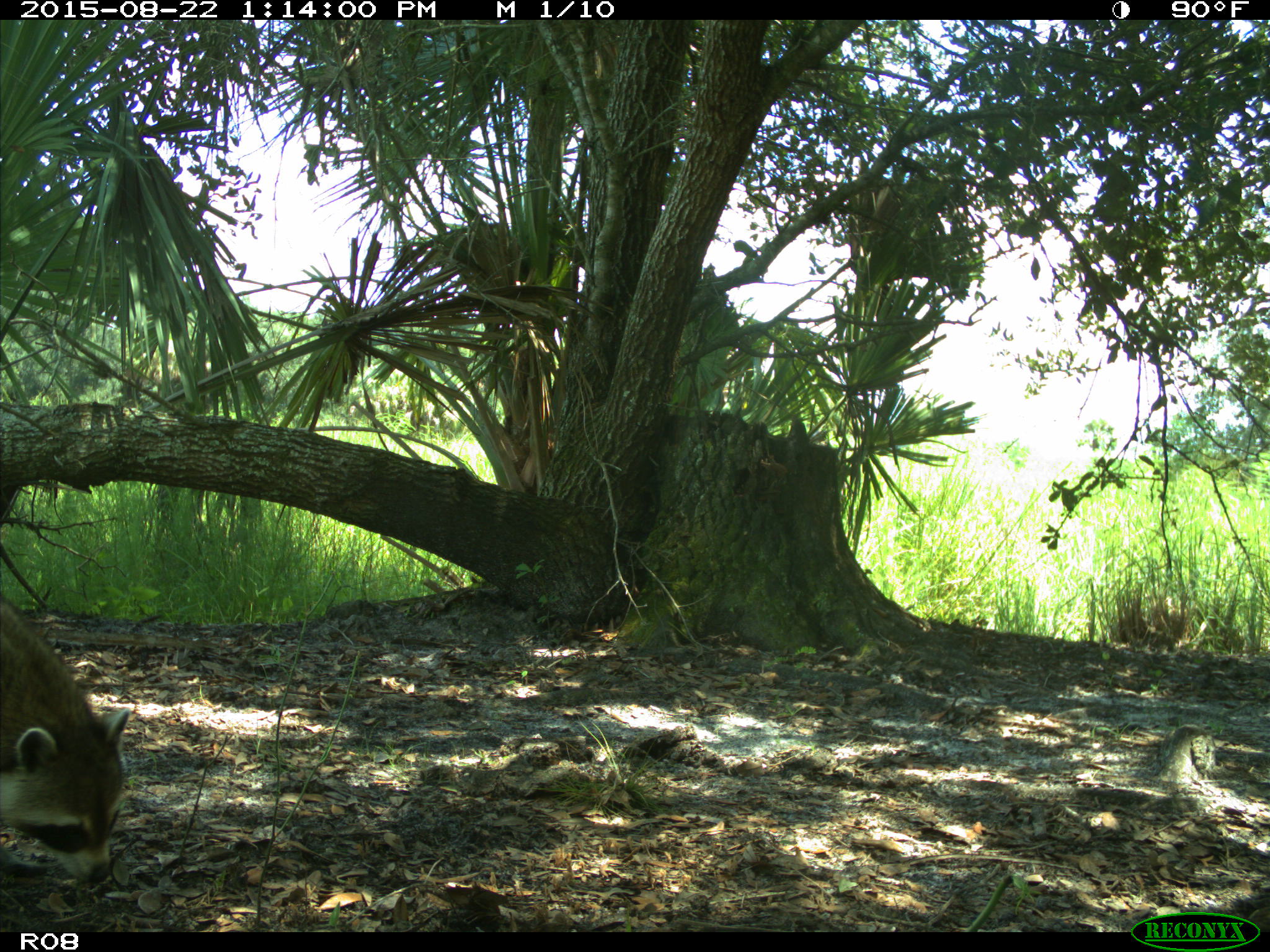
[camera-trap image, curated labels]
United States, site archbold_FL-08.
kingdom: Animalia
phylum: Chordata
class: Mammalia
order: Carnivora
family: Procyonidae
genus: Procyon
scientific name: Procyon lotor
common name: common raccoon